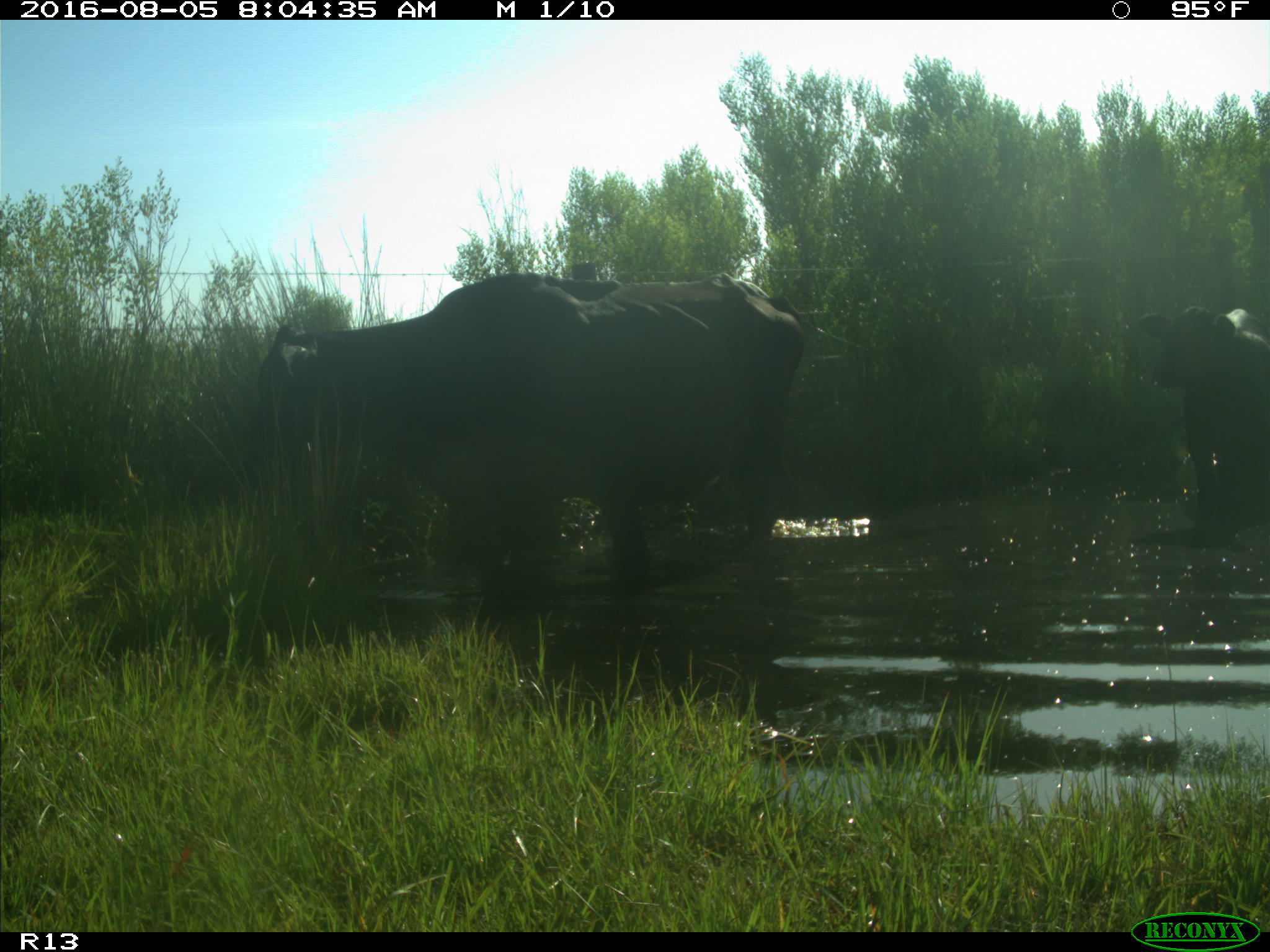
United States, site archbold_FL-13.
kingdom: Animalia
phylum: Chordata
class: Mammalia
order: Artiodactyla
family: Bovidae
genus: Bos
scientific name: Bos taurus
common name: domestic cow